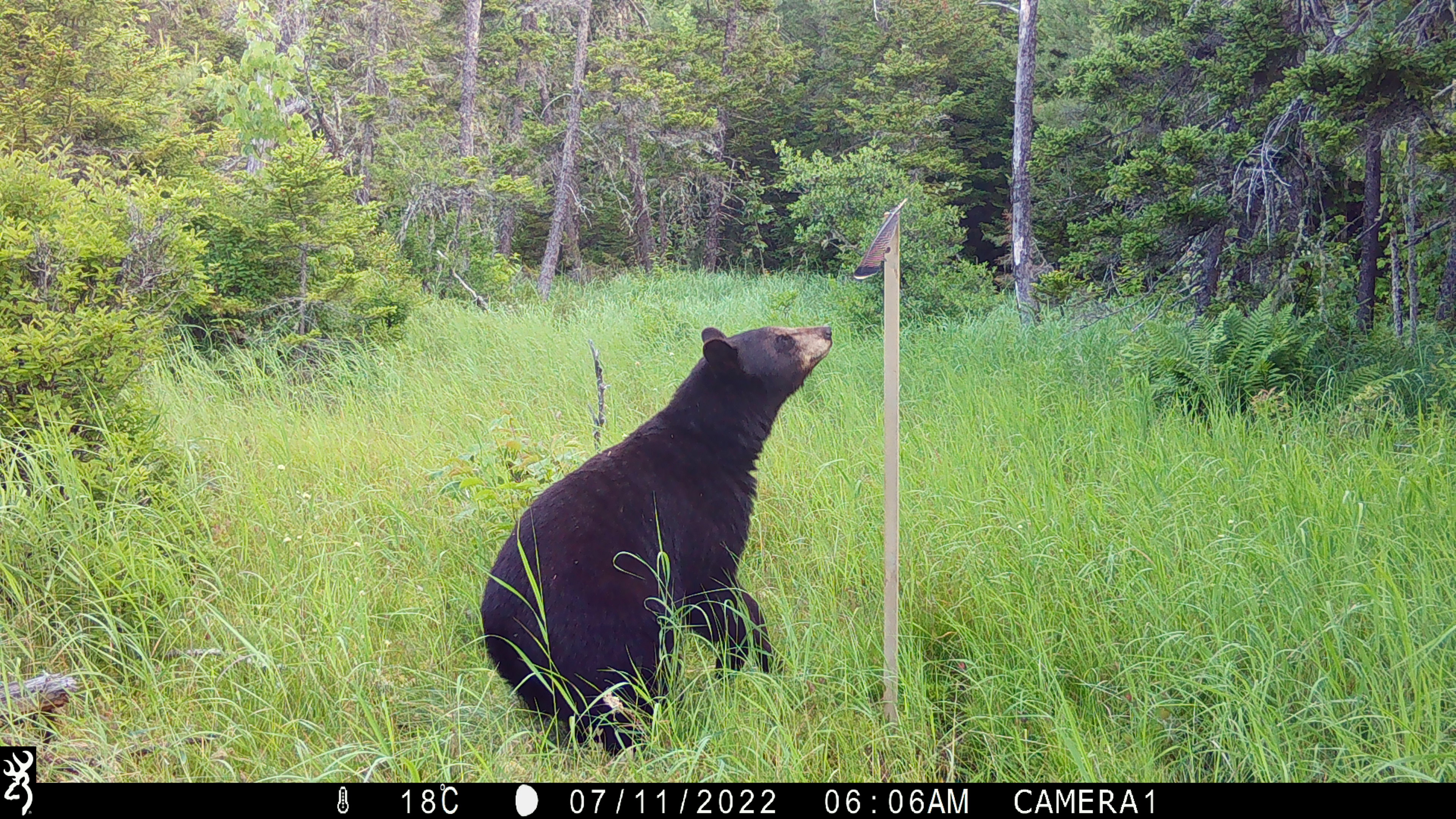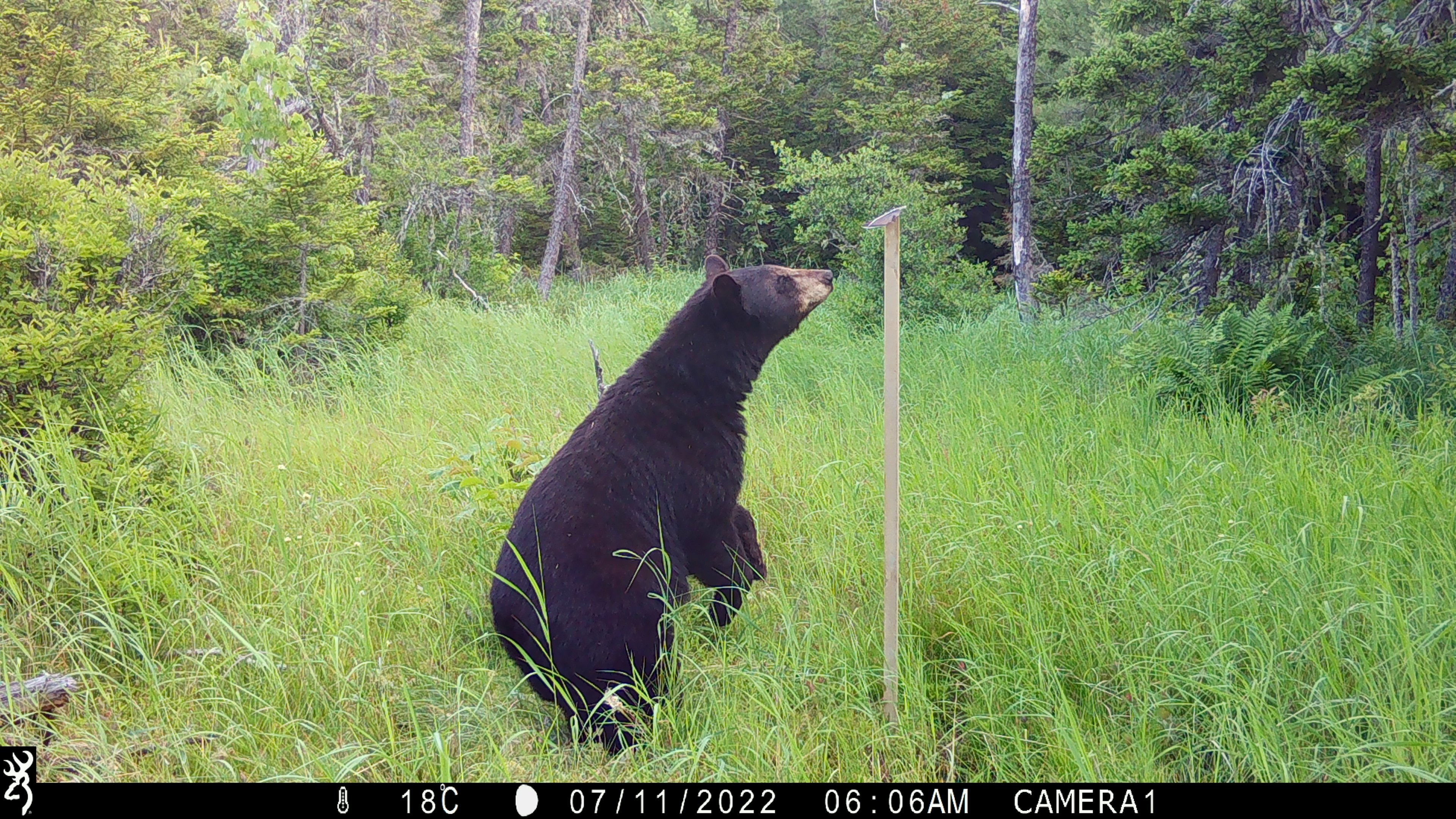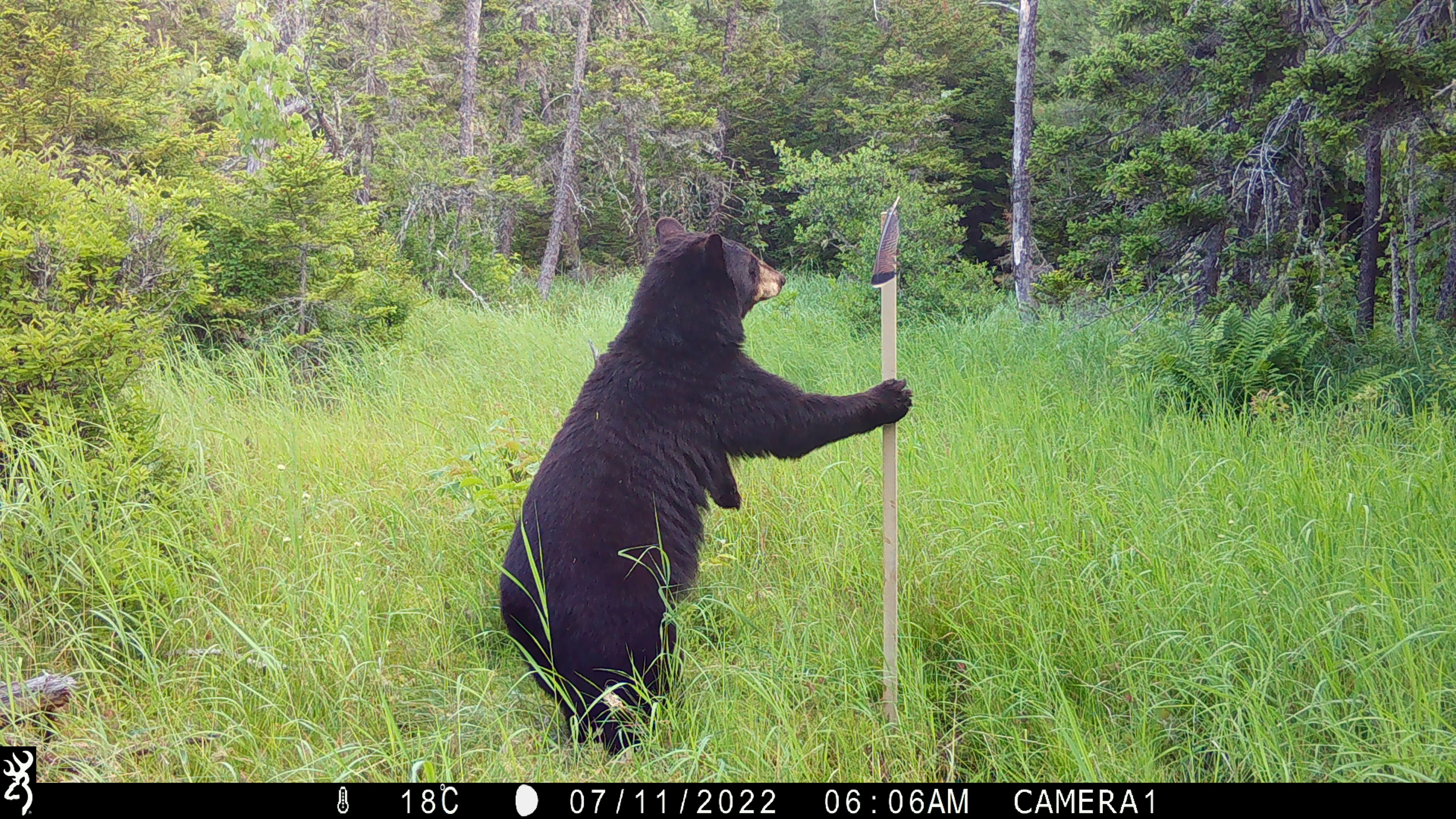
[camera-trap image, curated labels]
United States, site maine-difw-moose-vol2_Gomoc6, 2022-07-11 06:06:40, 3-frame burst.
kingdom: Animalia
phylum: Chordata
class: Mammalia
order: Carnivora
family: Ursidae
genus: Ursus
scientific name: Ursus americanus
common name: black bear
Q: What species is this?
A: Black bear (Ursus americanus).